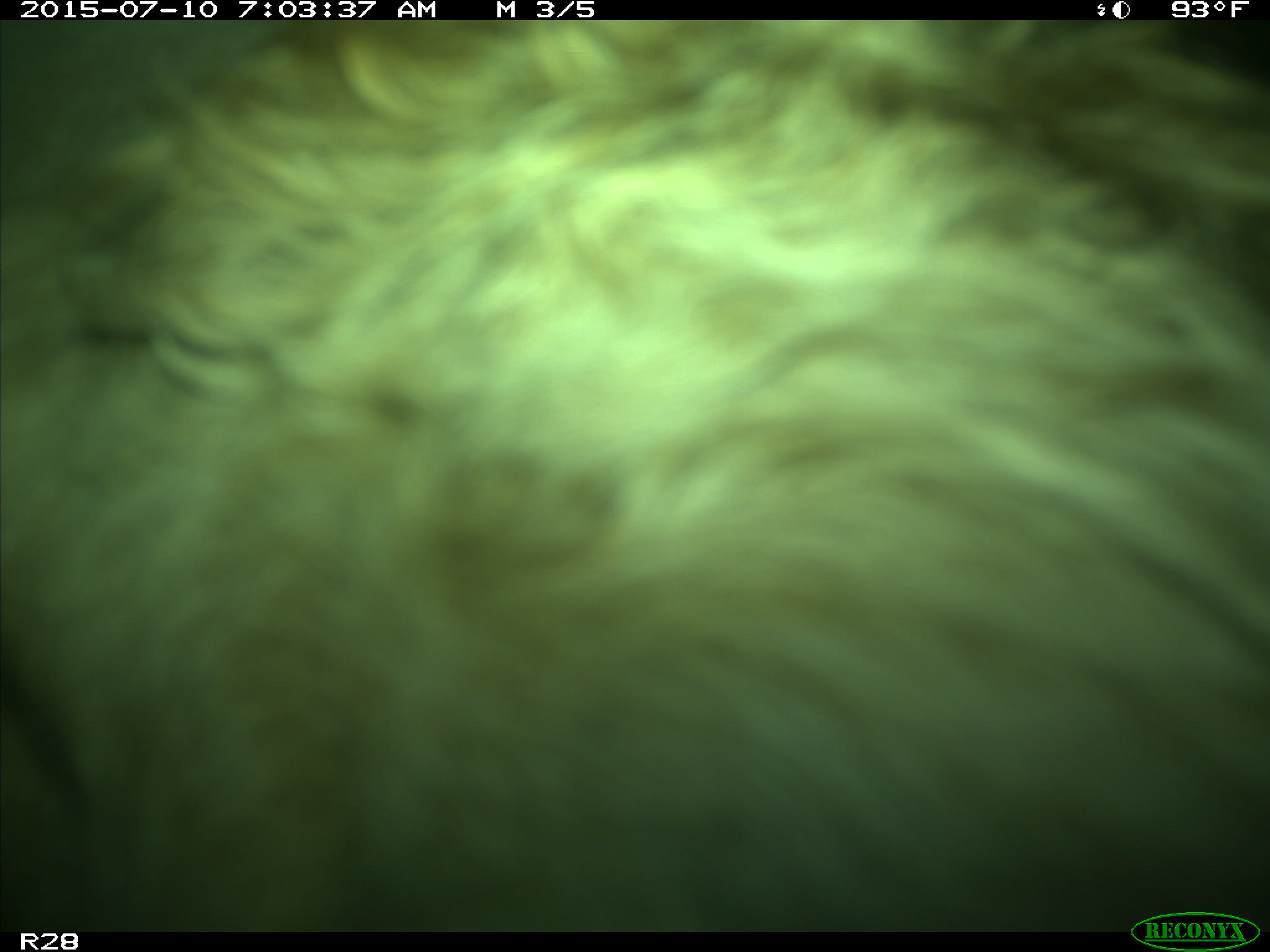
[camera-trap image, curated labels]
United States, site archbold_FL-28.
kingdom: Animalia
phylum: Chordata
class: Mammalia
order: Artiodactyla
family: Bovidae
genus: Bos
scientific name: Bos taurus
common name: domestic cow